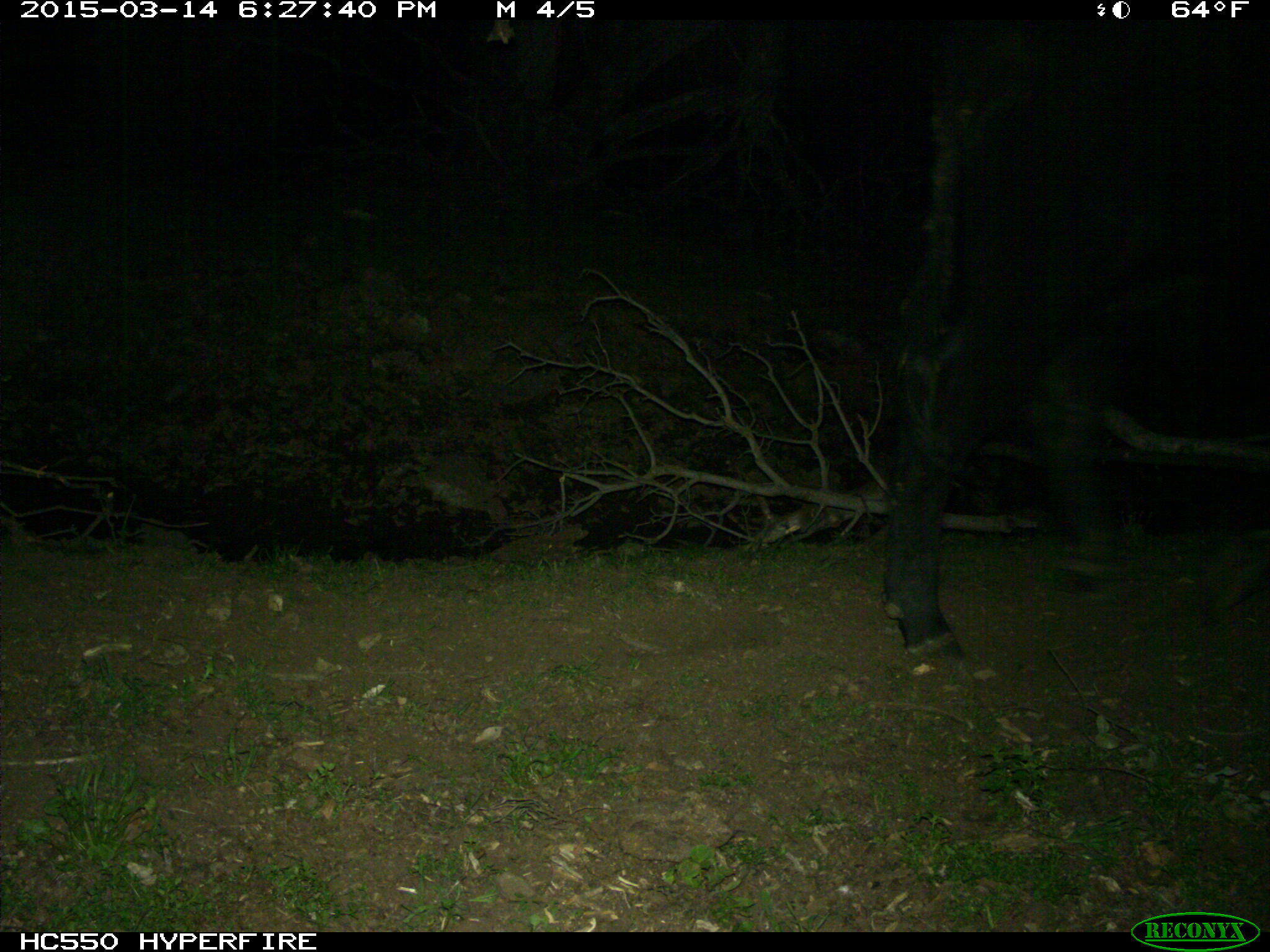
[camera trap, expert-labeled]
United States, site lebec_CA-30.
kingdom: Animalia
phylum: Chordata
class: Mammalia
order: Artiodactyla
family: Bovidae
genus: Bos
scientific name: Bos taurus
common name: domestic cow